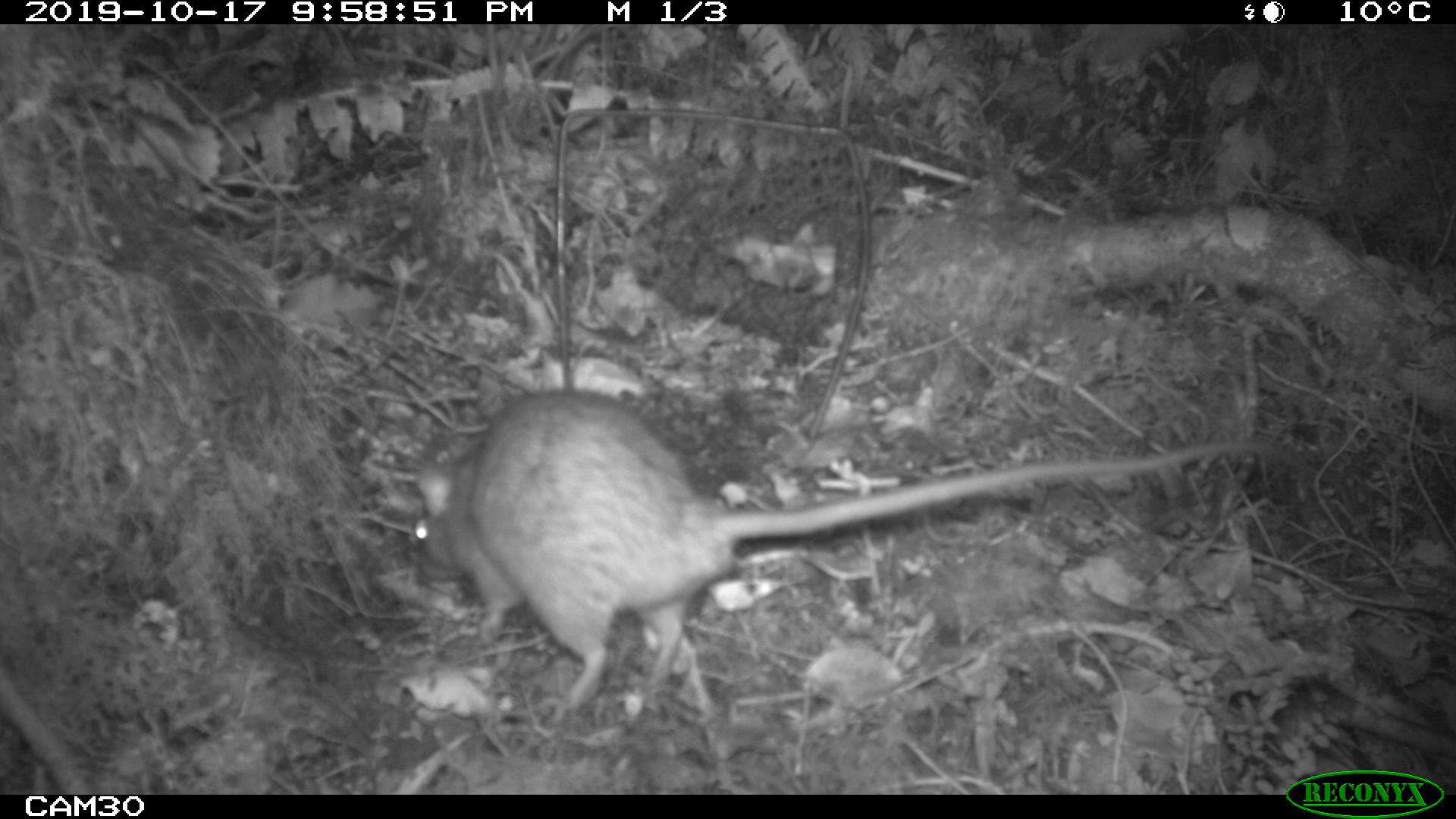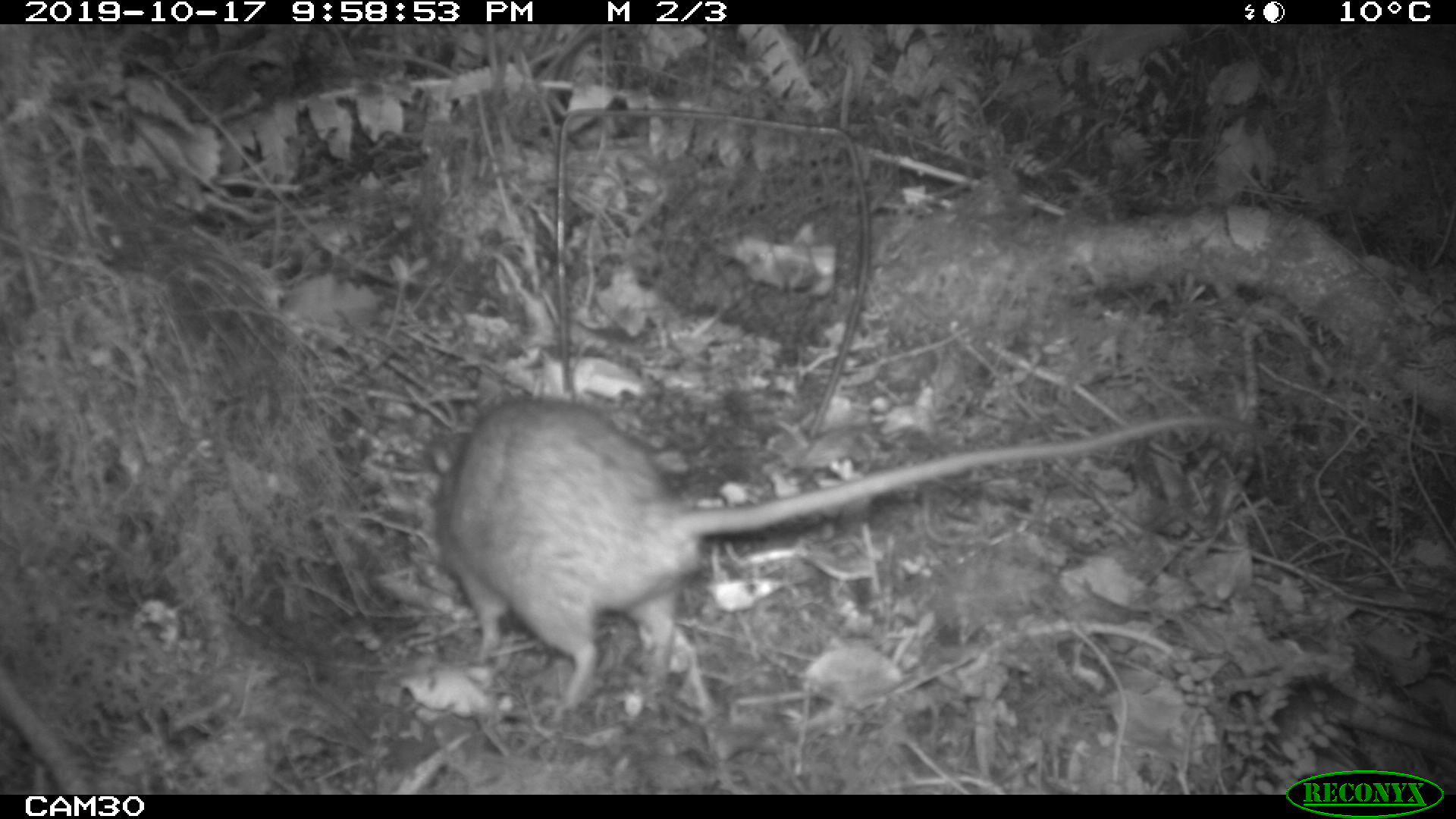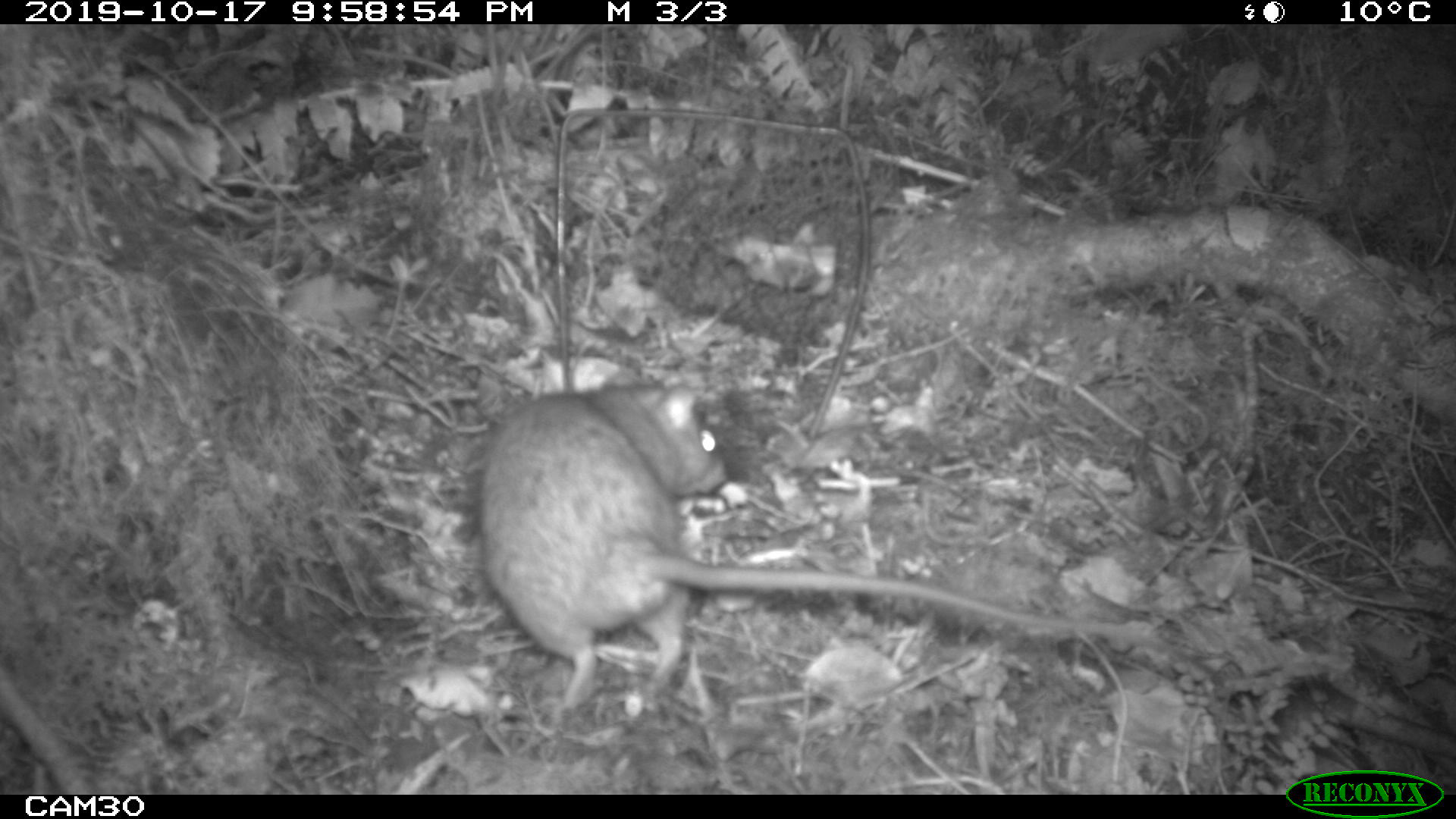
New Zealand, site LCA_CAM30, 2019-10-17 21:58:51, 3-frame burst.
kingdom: Animalia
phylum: Chordata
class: Mammalia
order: Rodentia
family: Muridae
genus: Rattus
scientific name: Rattus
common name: rat